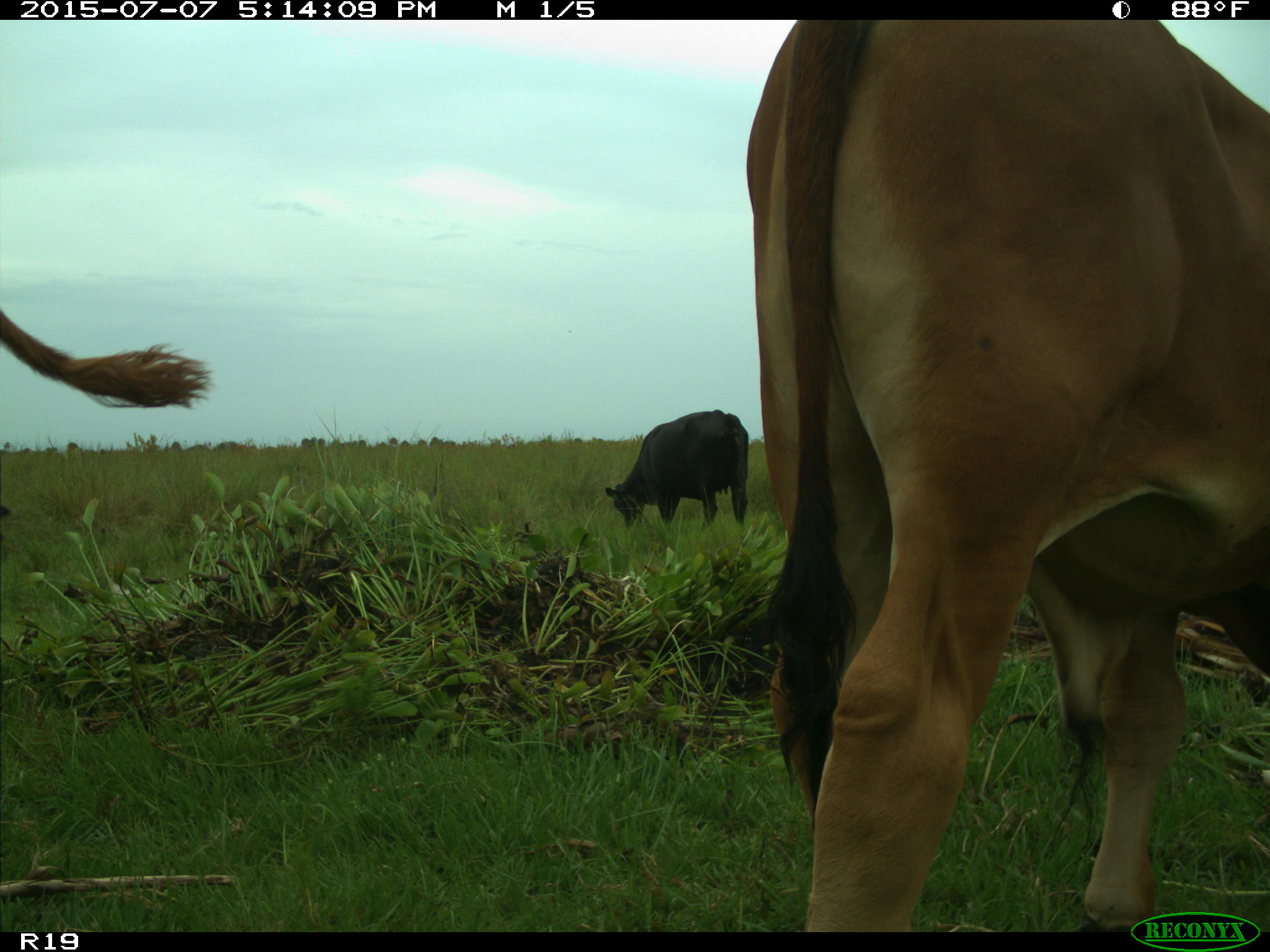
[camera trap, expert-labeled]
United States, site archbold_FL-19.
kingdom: Animalia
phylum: Chordata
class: Mammalia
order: Artiodactyla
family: Bovidae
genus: Bos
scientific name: Bos taurus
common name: domestic cow